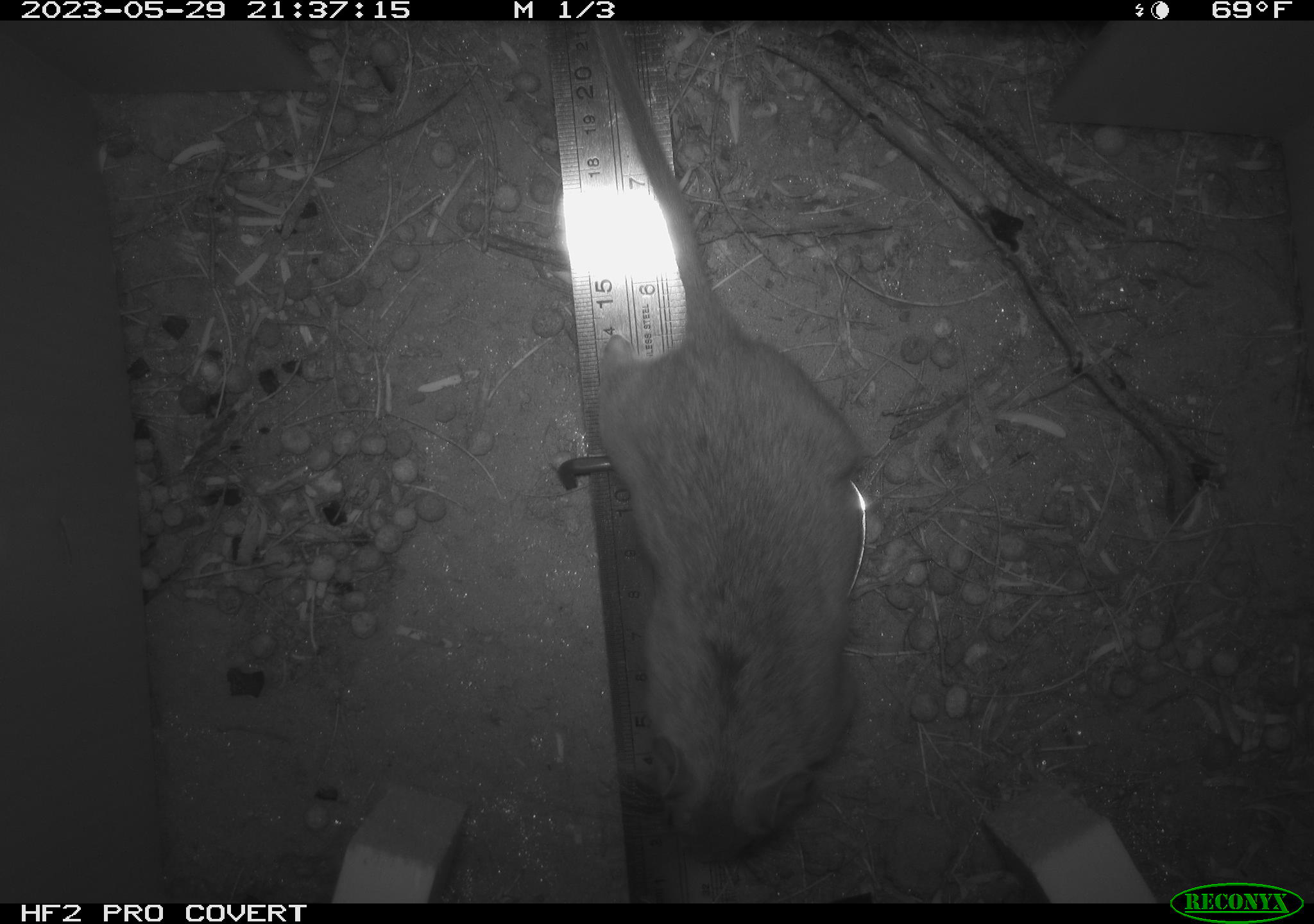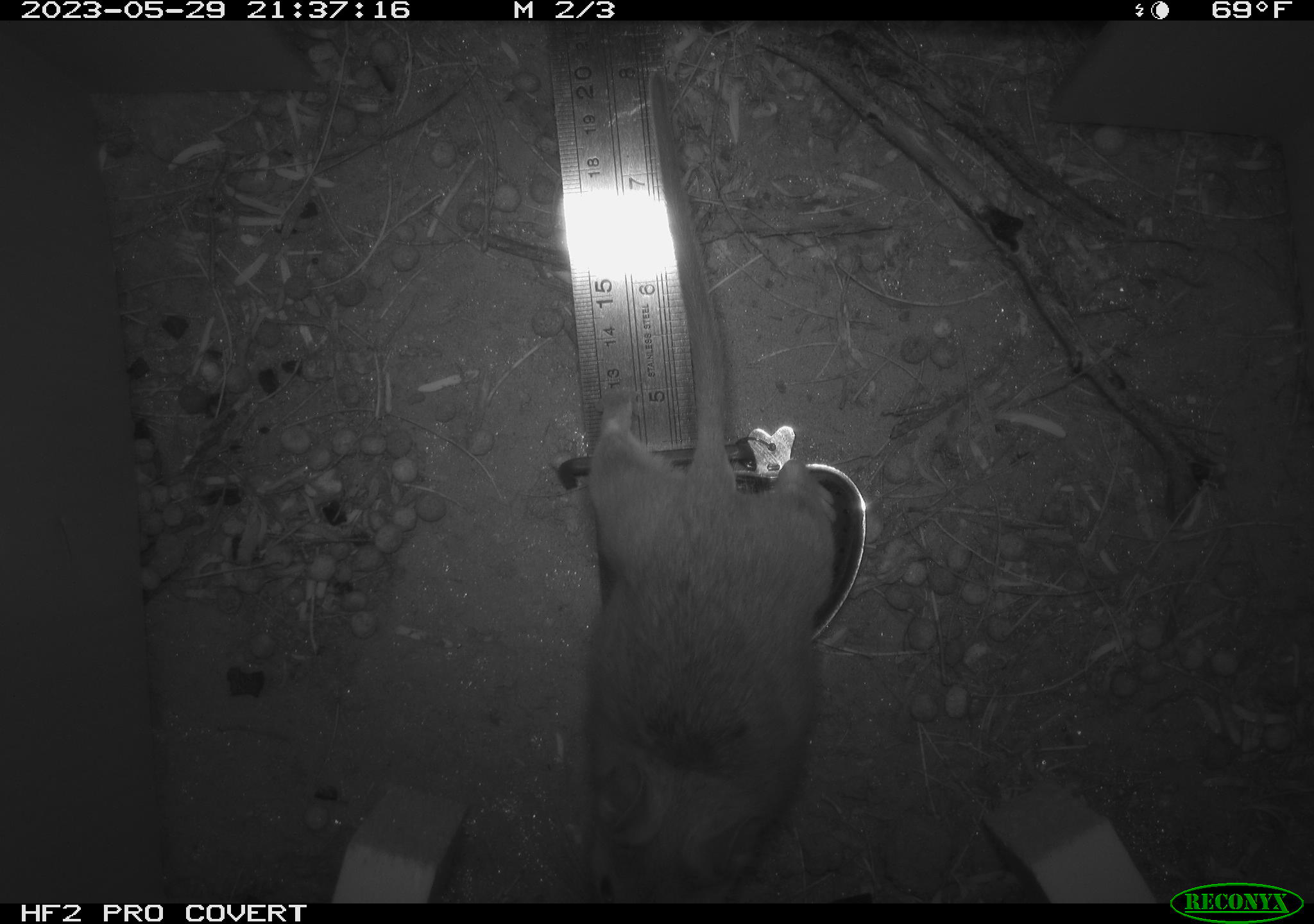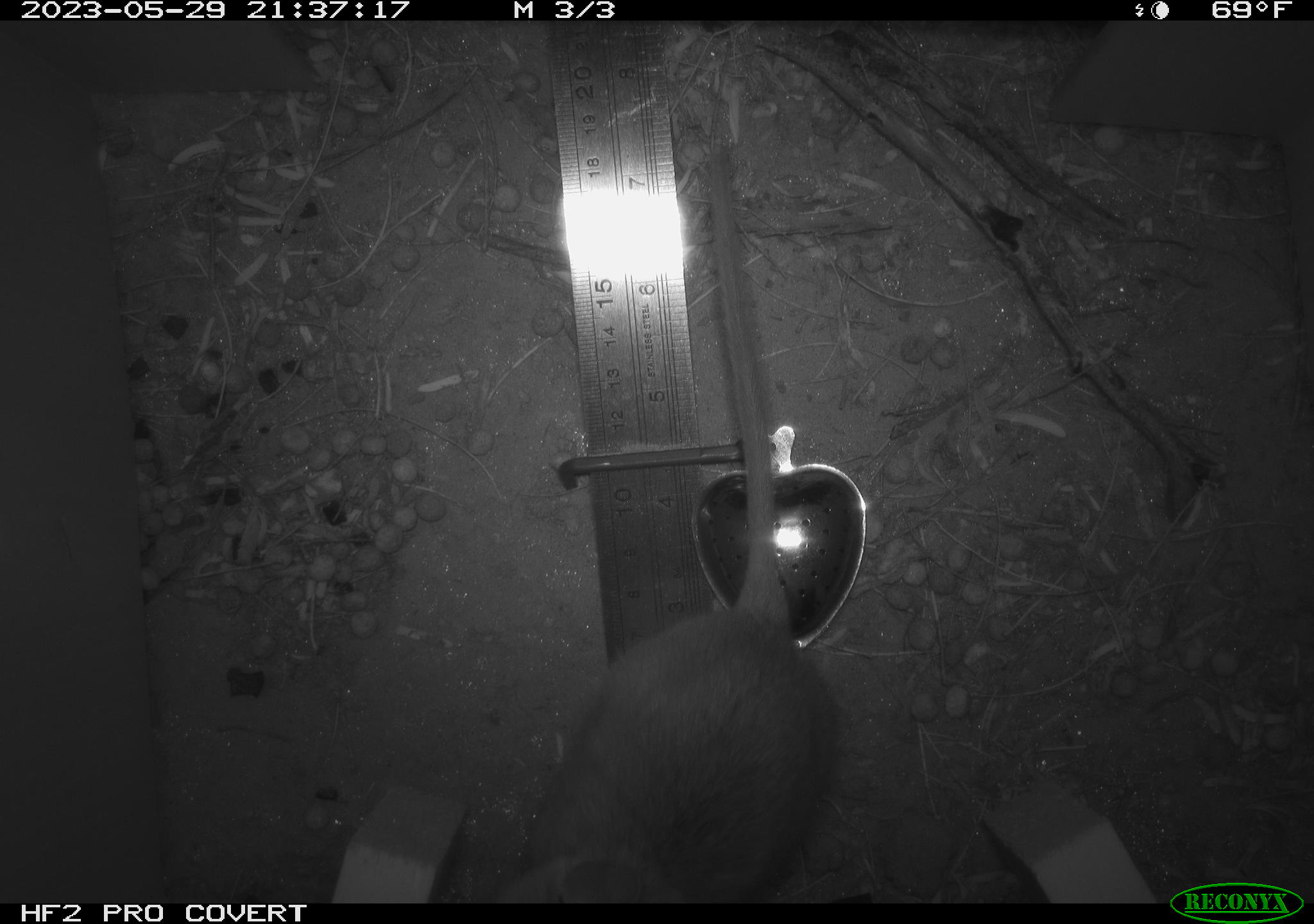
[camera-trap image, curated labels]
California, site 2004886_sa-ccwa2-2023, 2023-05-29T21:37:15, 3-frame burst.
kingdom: Animalia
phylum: Chordata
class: Mammalia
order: Rodentia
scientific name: Rodentia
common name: rodent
Rodent (Rodentia).